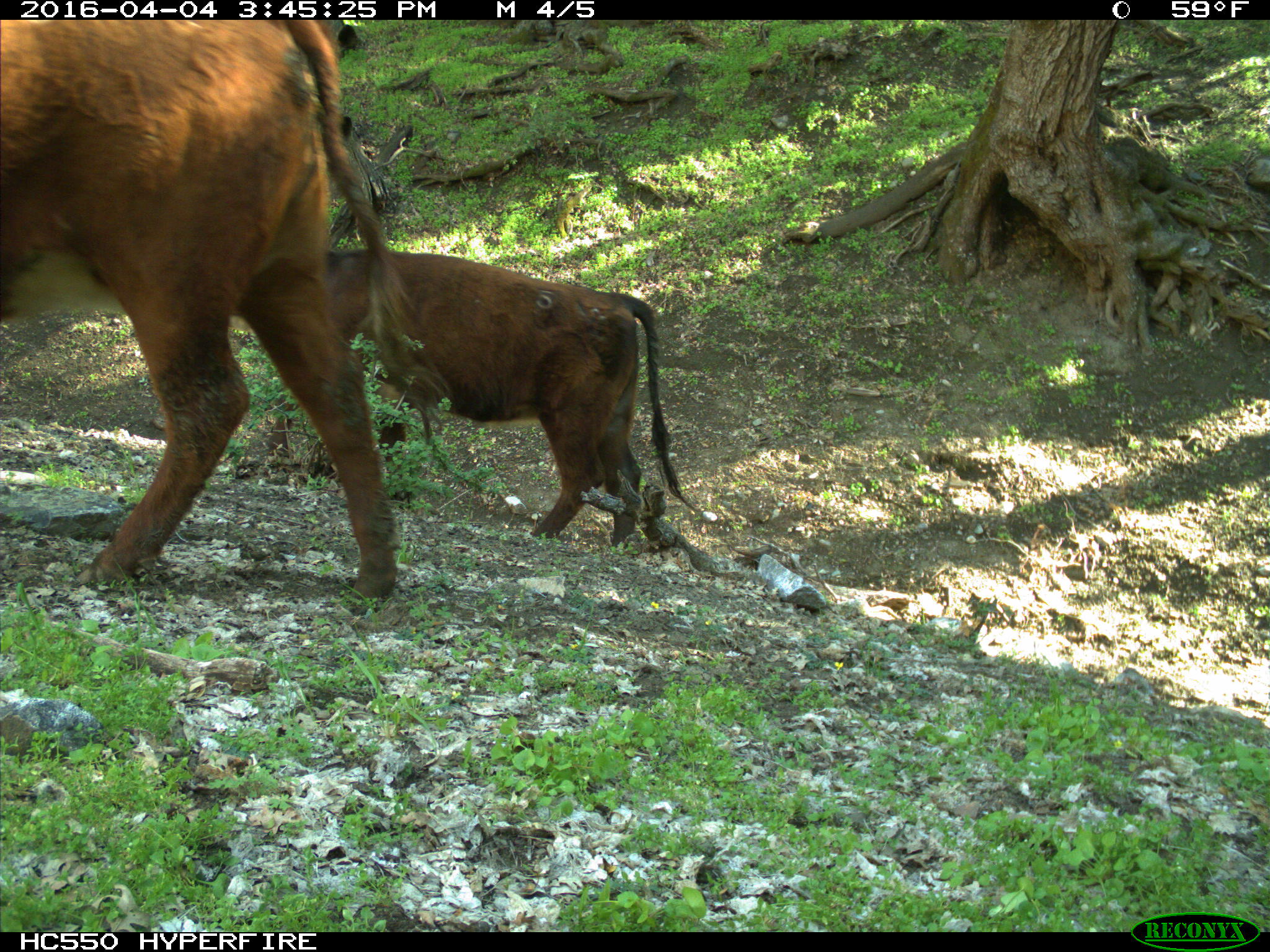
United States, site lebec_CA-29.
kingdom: Animalia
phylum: Chordata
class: Mammalia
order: Artiodactyla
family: Bovidae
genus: Bos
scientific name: Bos taurus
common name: domestic cow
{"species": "Bos taurus (domestic cow)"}